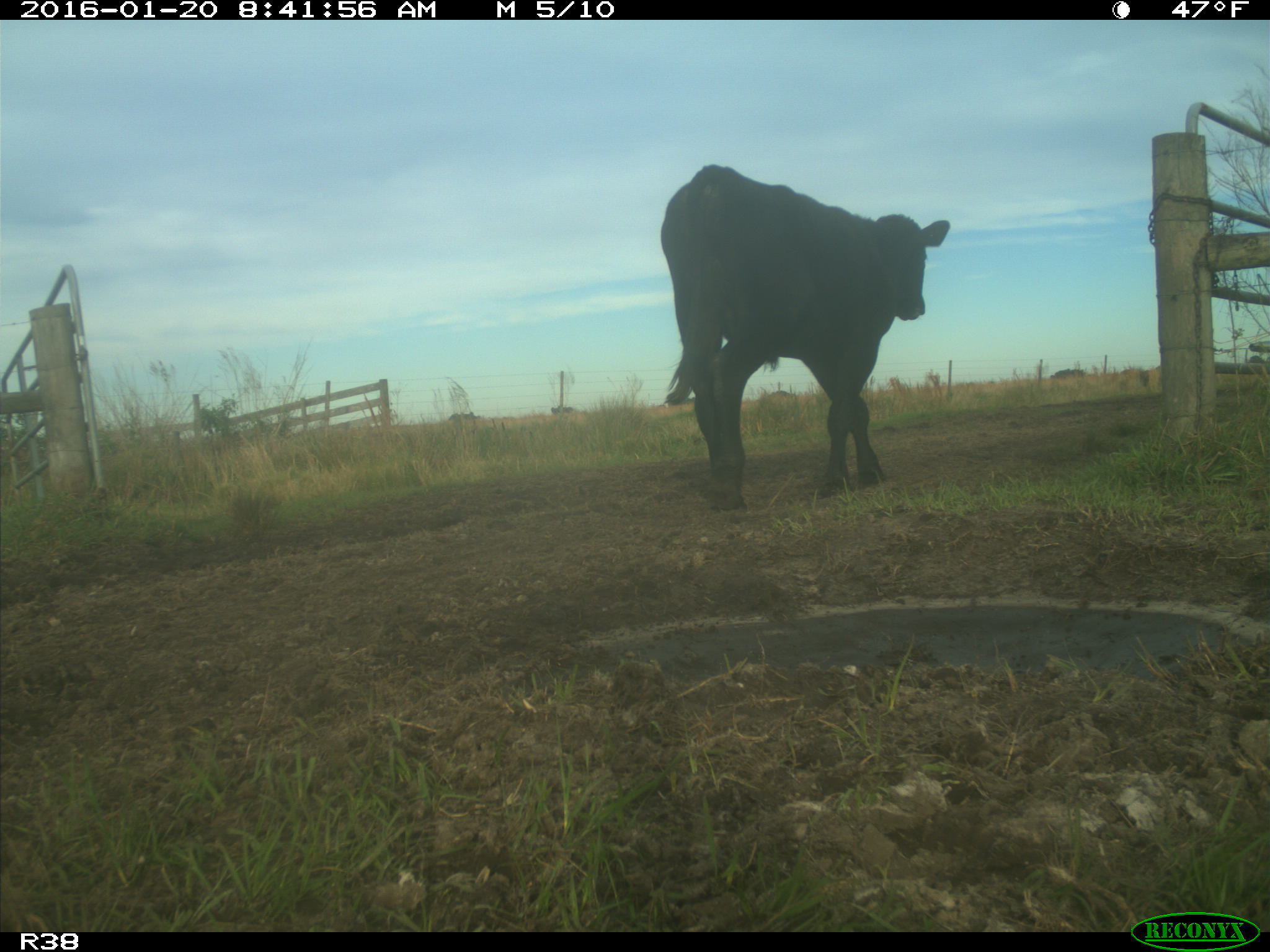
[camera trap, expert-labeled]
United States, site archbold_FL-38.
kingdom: Animalia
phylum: Chordata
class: Mammalia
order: Artiodactyla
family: Bovidae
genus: Bos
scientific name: Bos taurus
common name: domestic cow